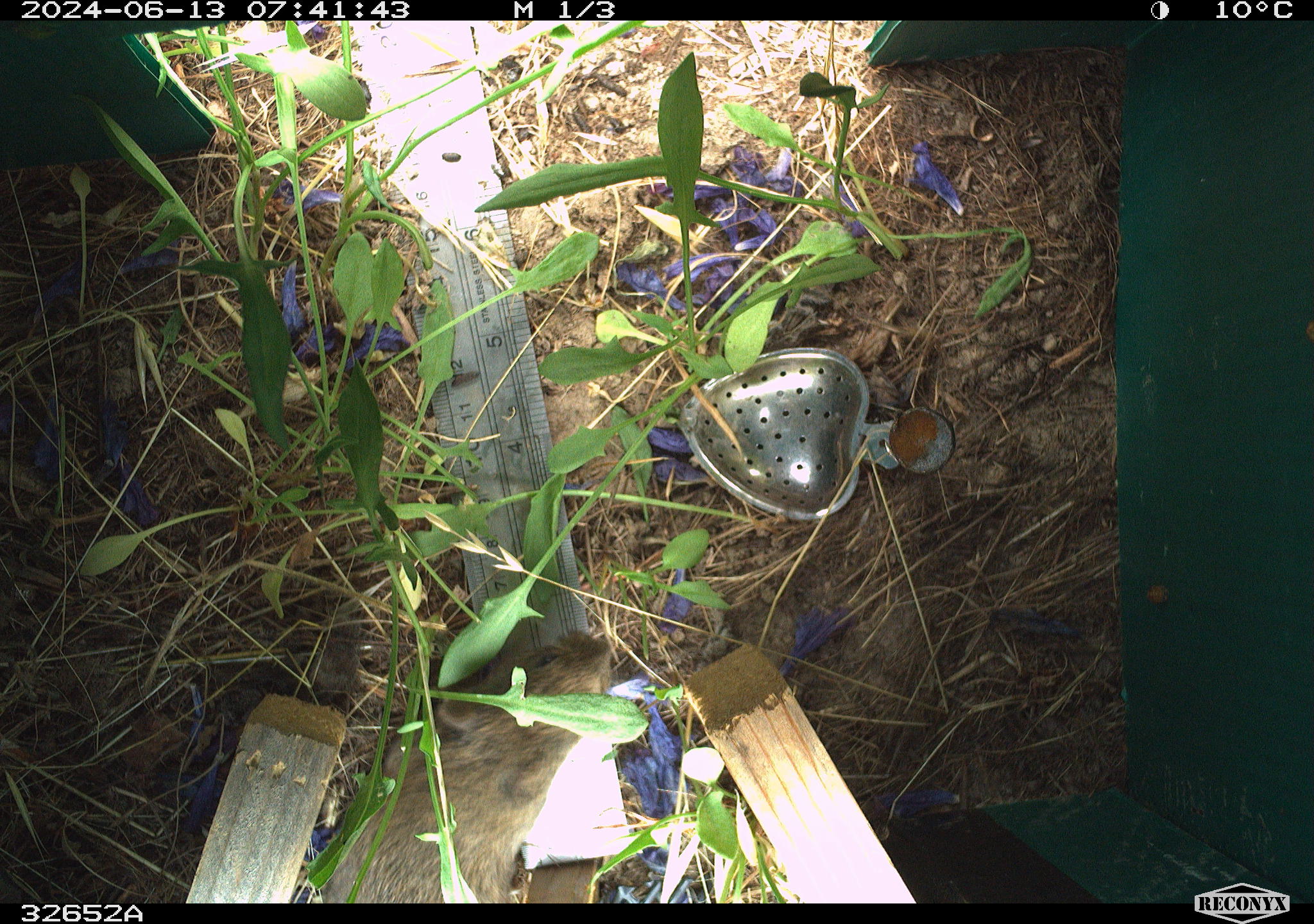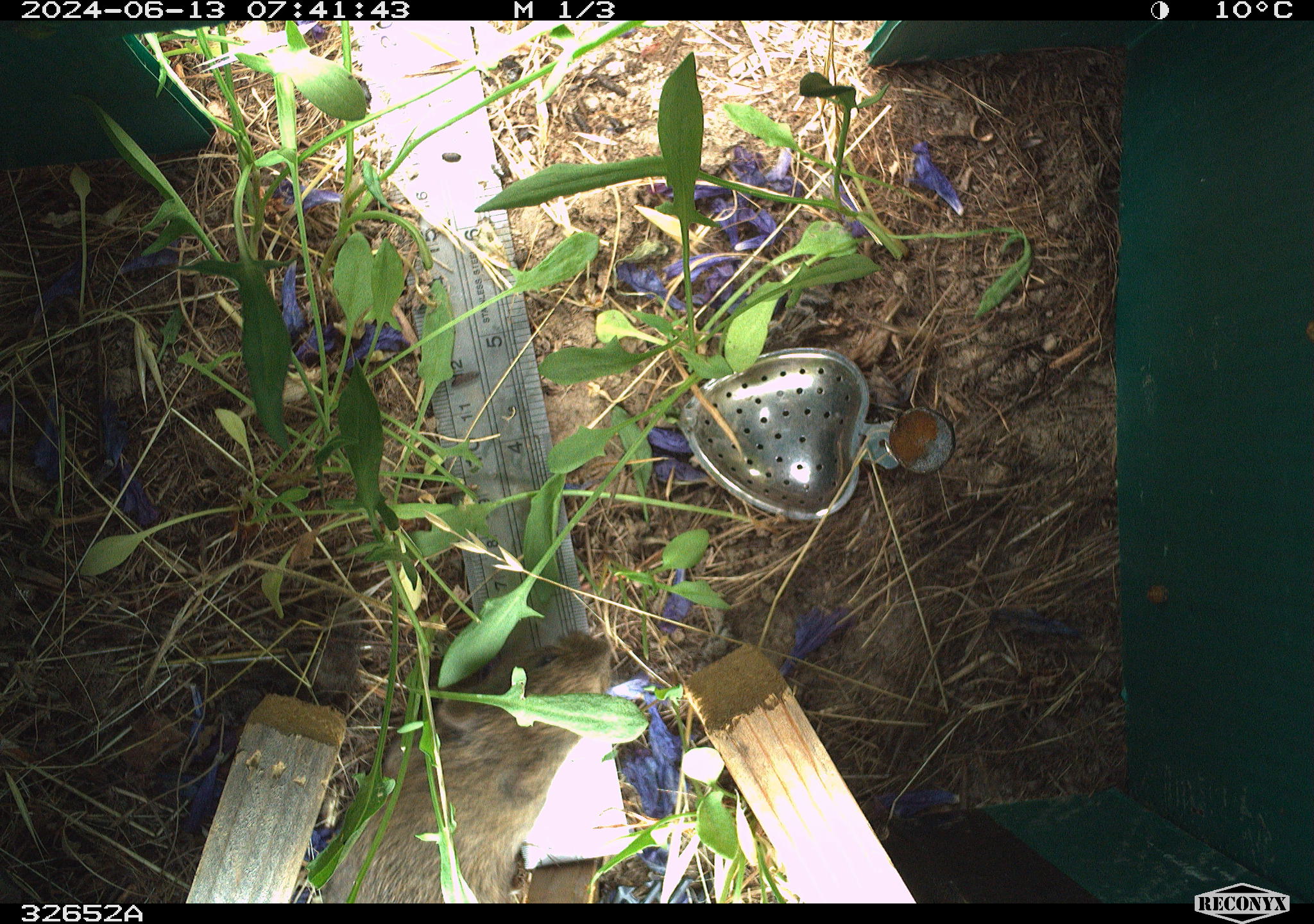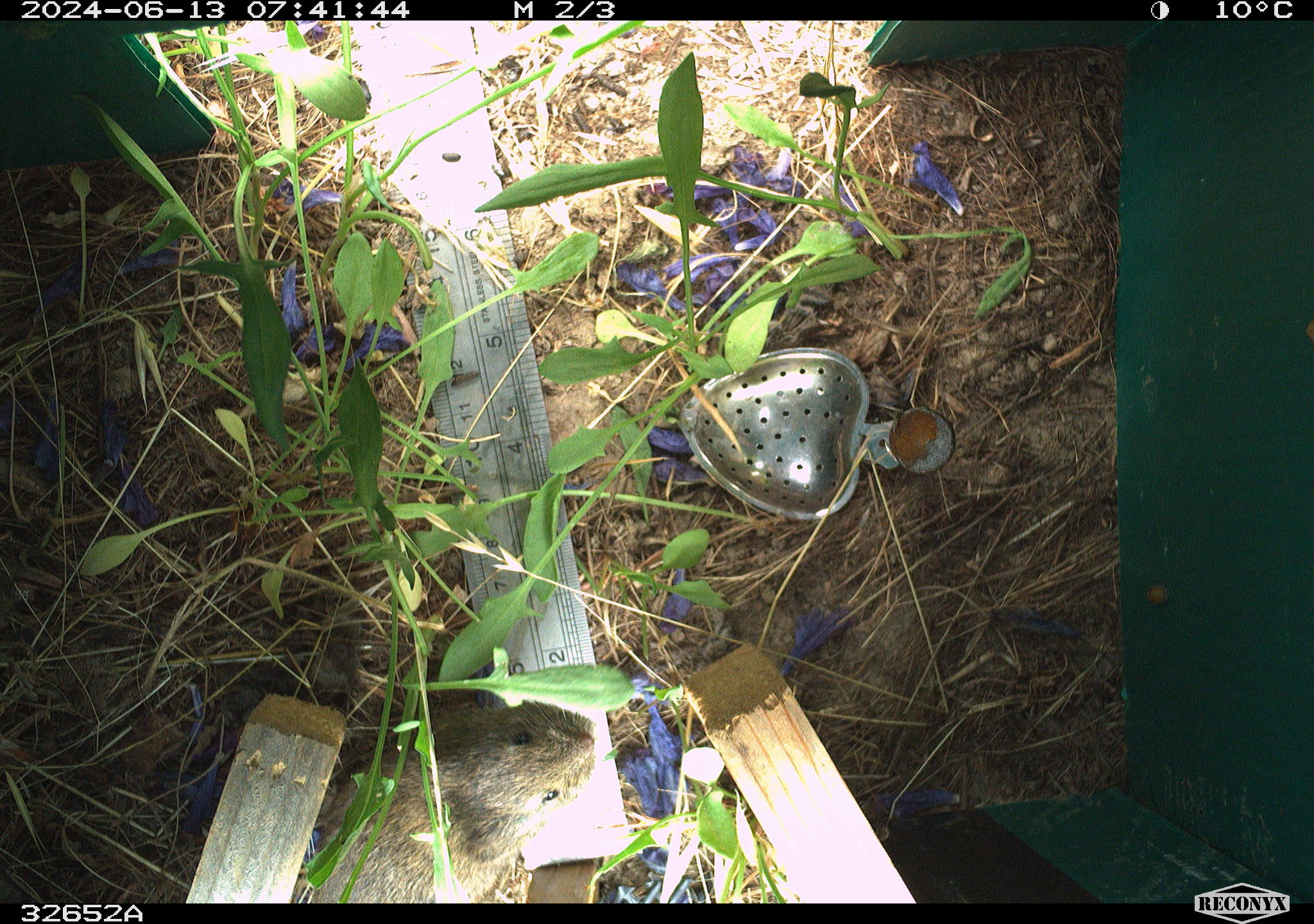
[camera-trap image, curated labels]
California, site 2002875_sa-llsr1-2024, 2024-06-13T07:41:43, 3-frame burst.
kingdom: Animalia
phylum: Chordata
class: Mammalia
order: Rodentia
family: Cricetidae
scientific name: Arvicolinae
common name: voles, lemmings, and muskrats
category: arvicolinae subfamily